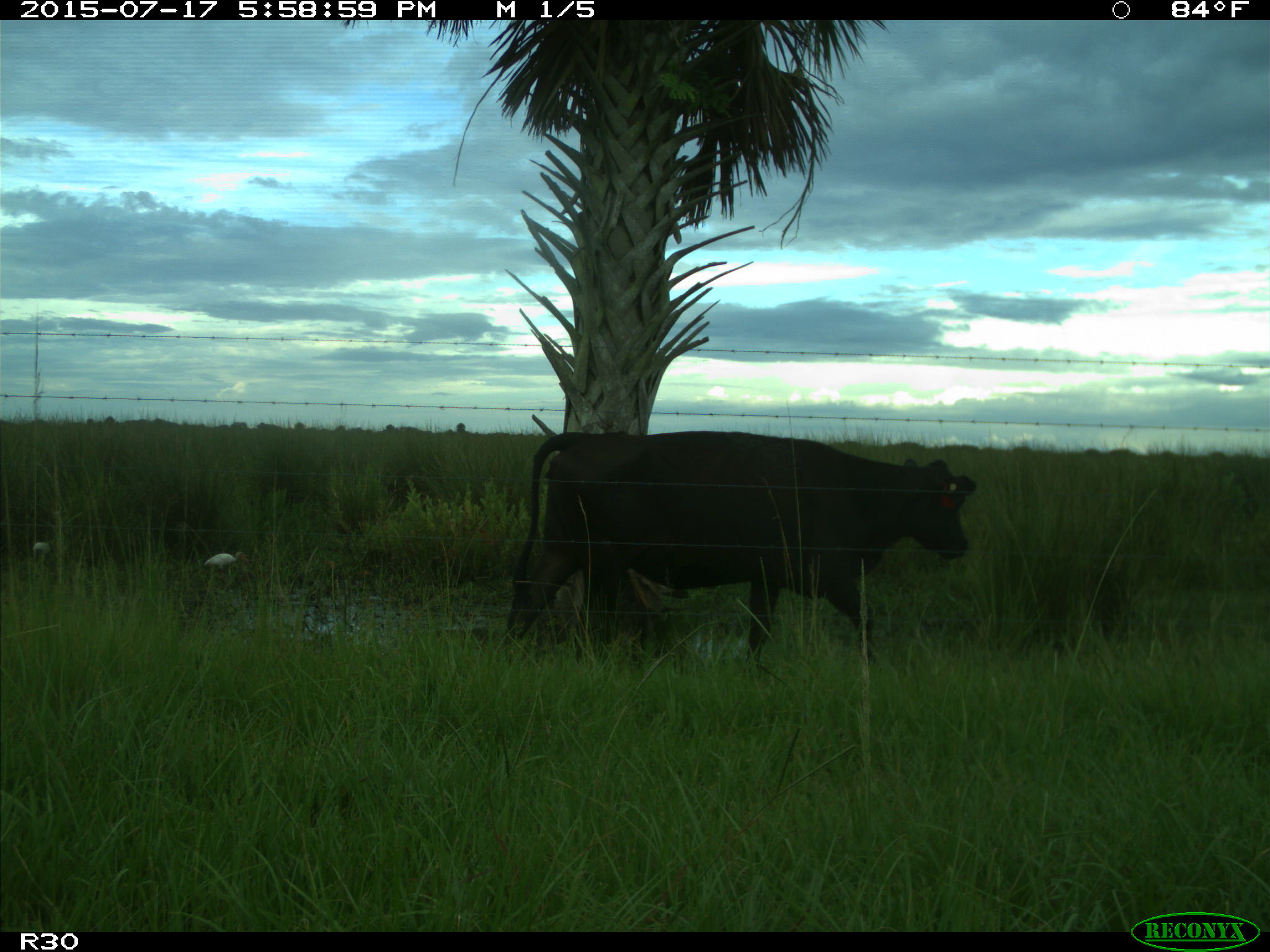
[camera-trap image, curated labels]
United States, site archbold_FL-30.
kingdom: Animalia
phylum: Chordata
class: Mammalia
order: Artiodactyla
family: Bovidae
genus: Bos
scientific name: Bos taurus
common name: domestic cow